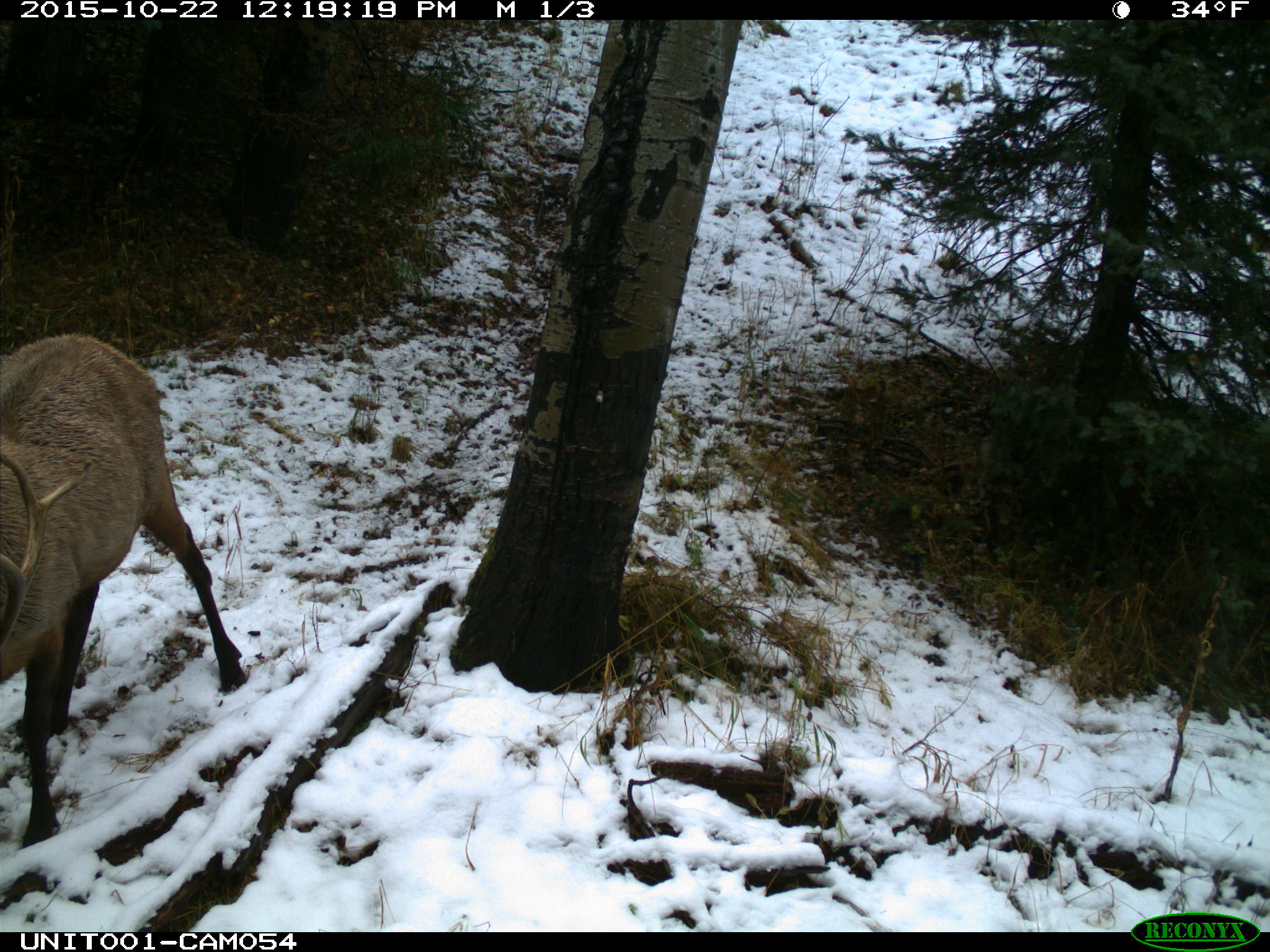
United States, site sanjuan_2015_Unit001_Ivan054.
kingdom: Animalia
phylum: Chordata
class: Mammalia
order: Artiodactyla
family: Cervidae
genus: Cervus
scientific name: Cervus elaphus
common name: red deer